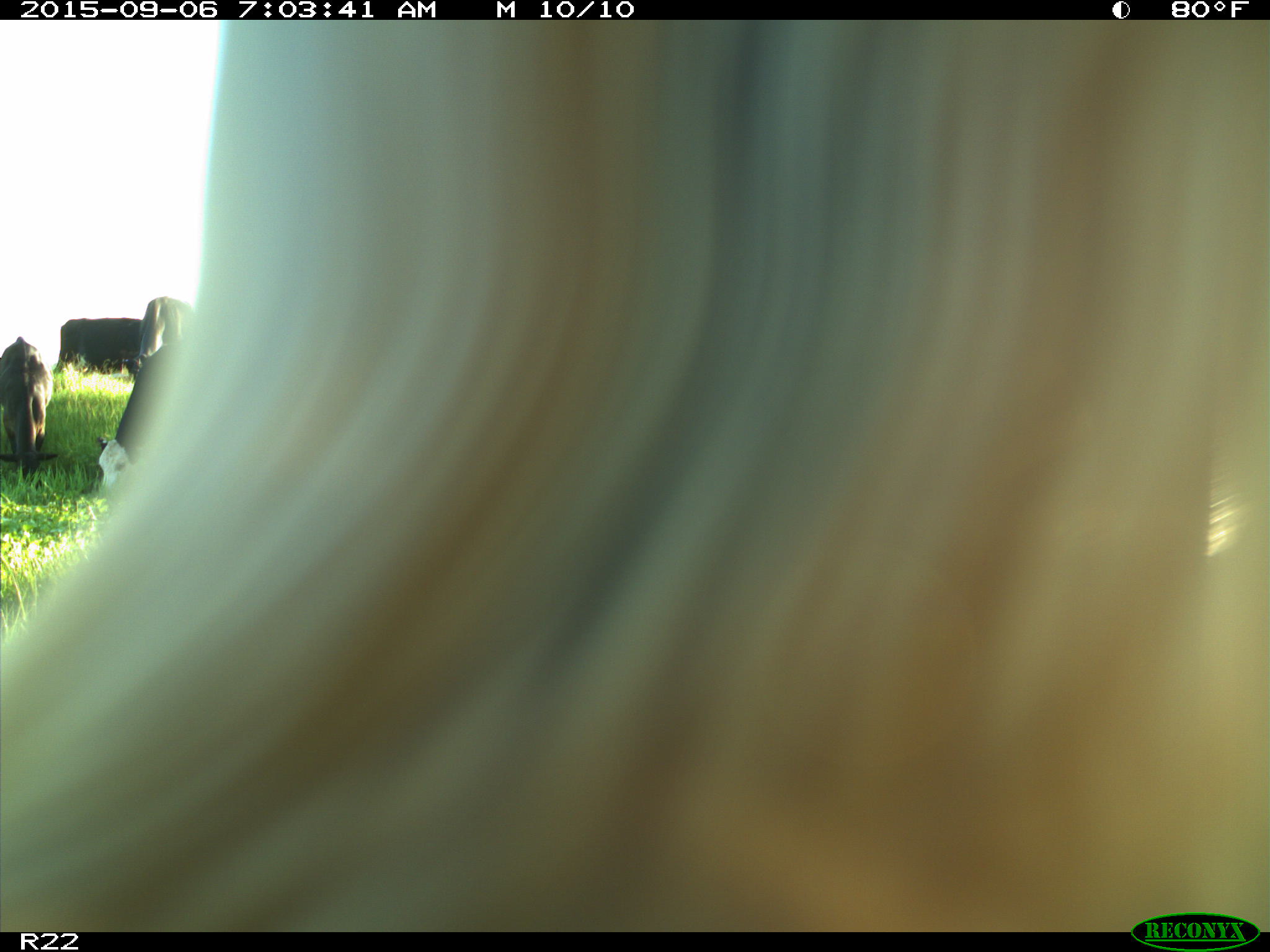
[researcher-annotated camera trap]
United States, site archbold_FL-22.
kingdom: Animalia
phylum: Chordata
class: Mammalia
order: Artiodactyla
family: Bovidae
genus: Bos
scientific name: Bos taurus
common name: domestic cow